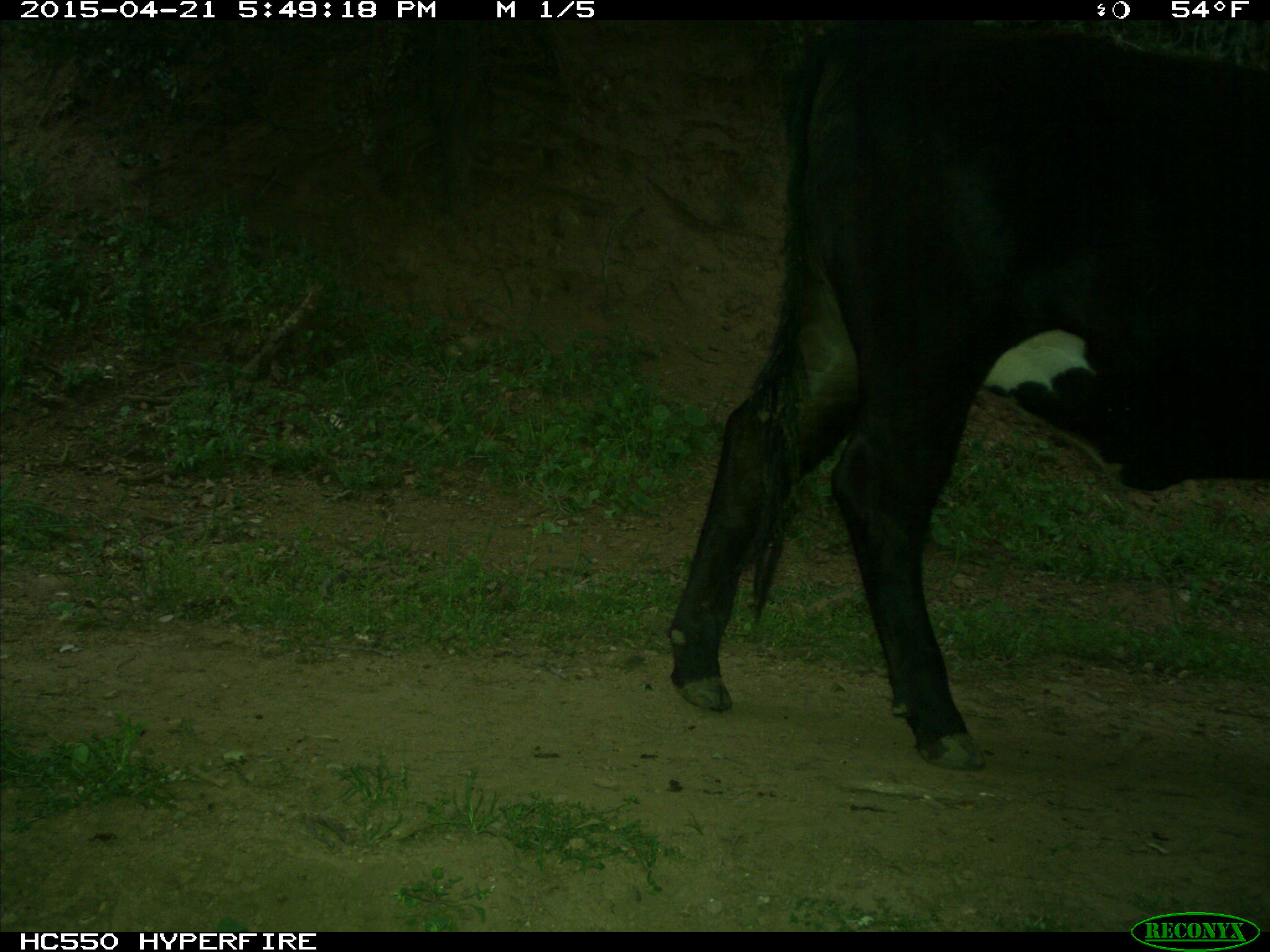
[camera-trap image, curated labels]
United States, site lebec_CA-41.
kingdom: Animalia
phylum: Chordata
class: Mammalia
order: Artiodactyla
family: Bovidae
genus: Bos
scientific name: Bos taurus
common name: domestic cow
Bos taurus (domestic cow).